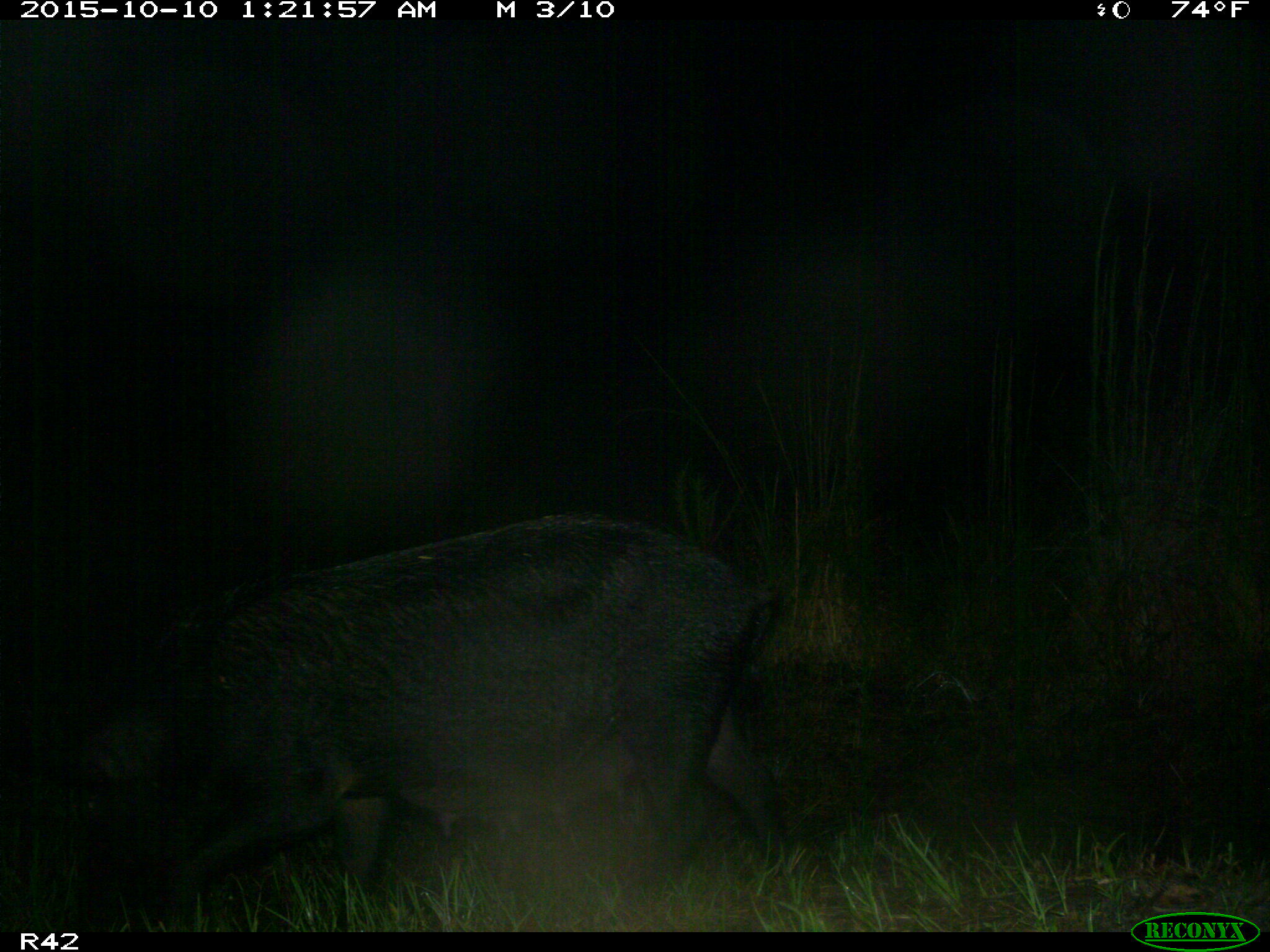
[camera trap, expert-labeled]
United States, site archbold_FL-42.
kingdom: Animalia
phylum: Chordata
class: Mammalia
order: Artiodactyla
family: Suidae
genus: Sus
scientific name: Sus scrofa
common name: wild boar